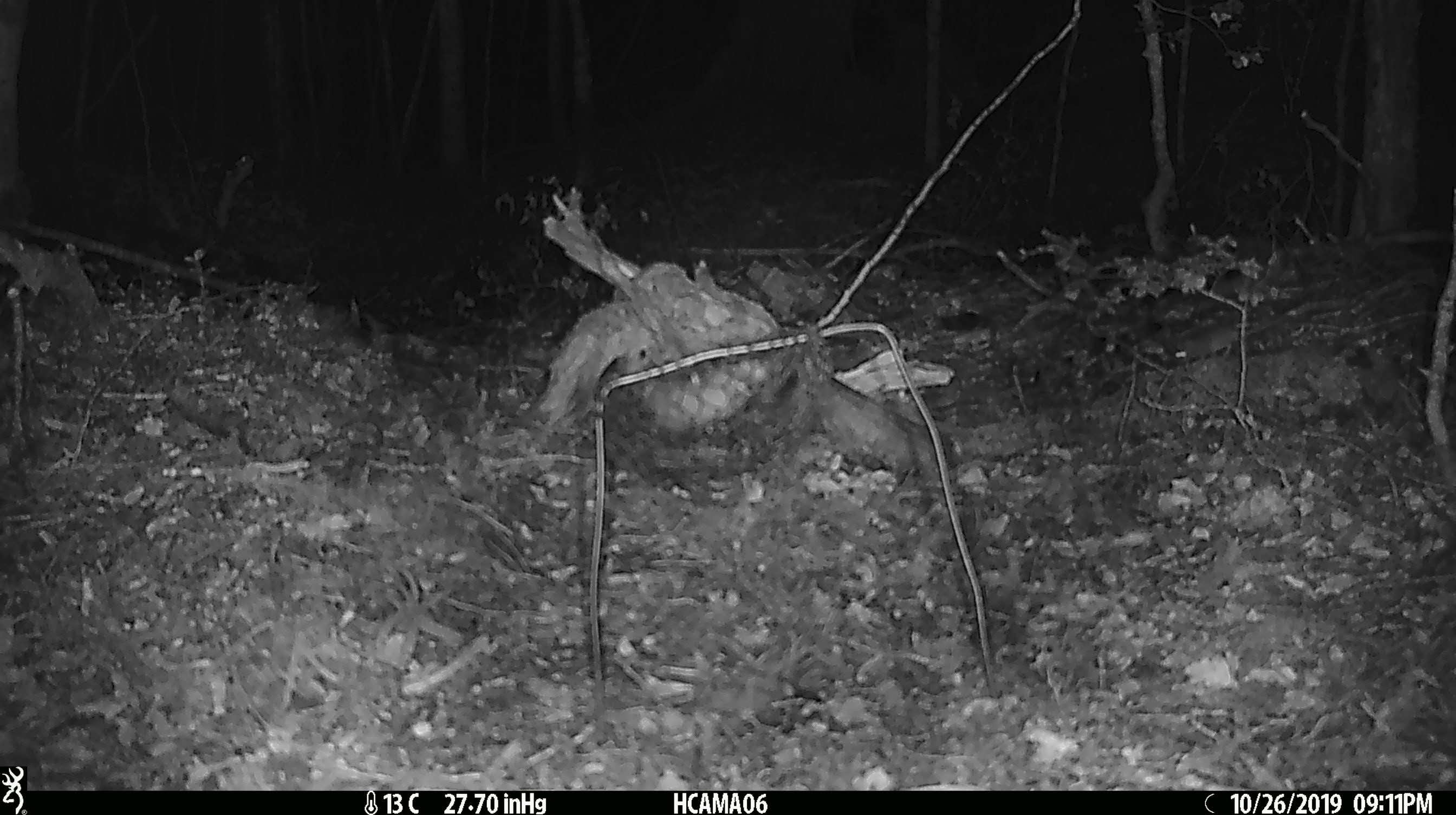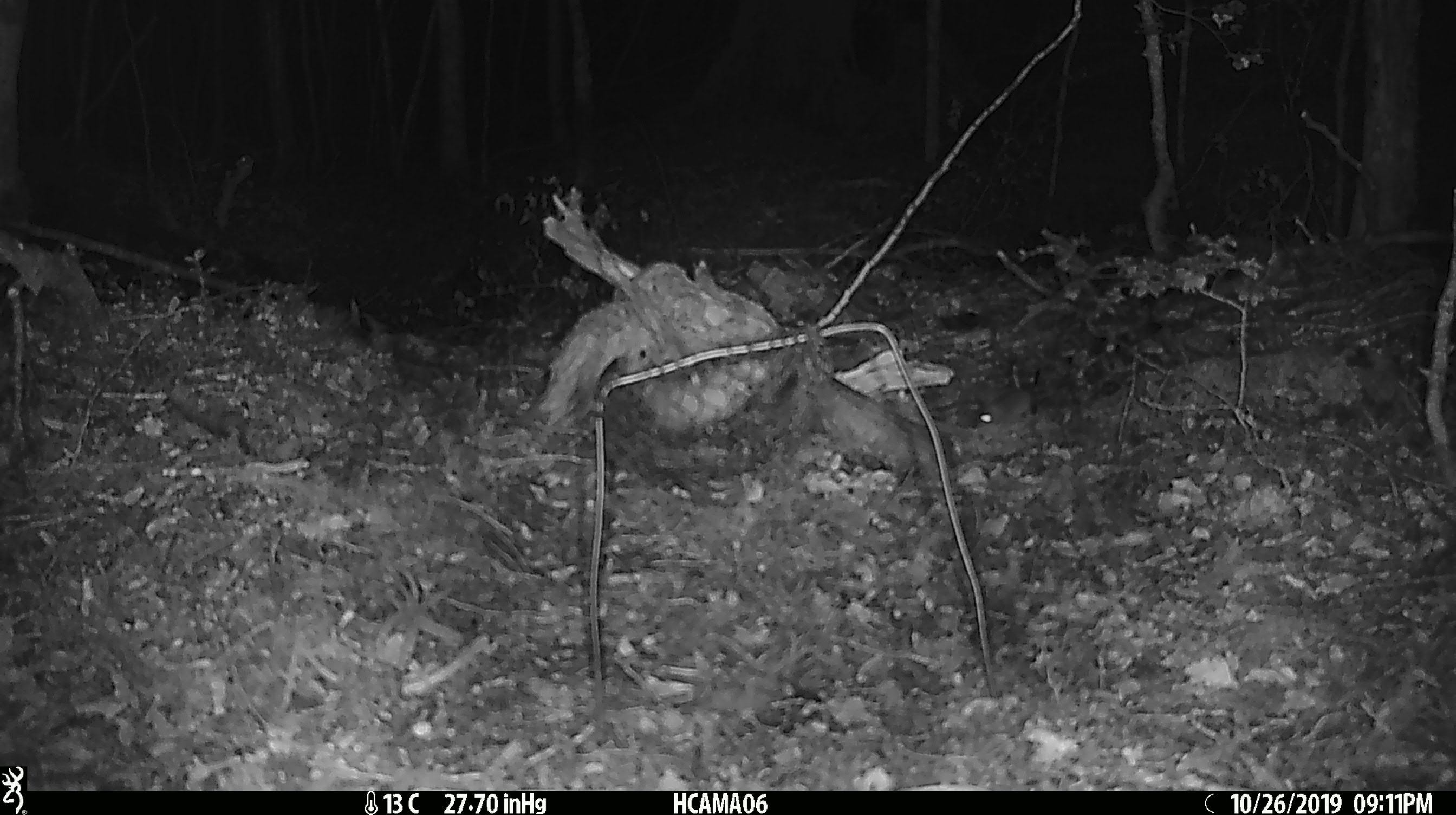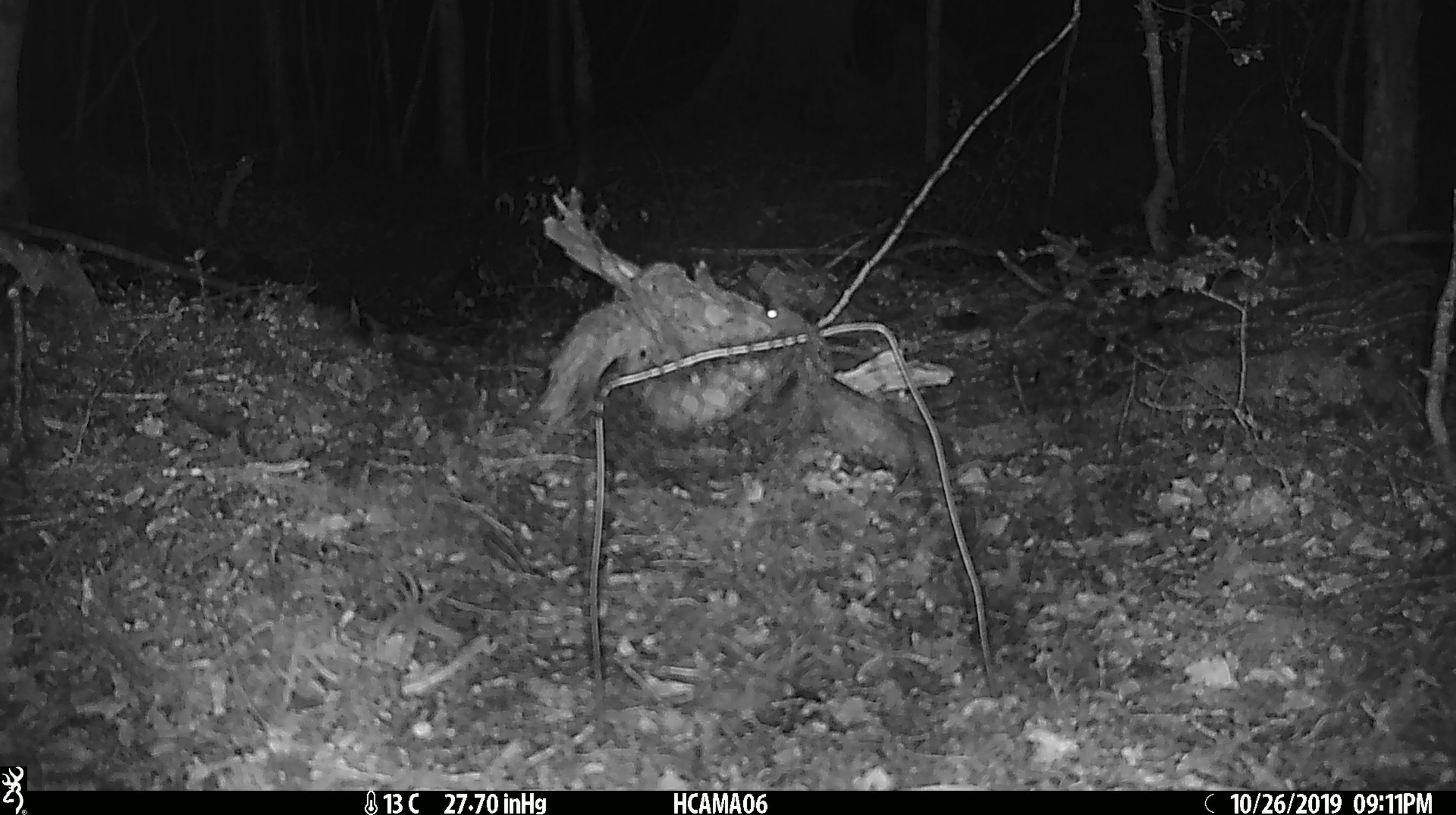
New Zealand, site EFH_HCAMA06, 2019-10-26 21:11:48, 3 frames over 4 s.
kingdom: Animalia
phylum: Chordata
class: Mammalia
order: Rodentia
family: Muridae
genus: Mus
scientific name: Mus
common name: mouse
Mouse (Mus).